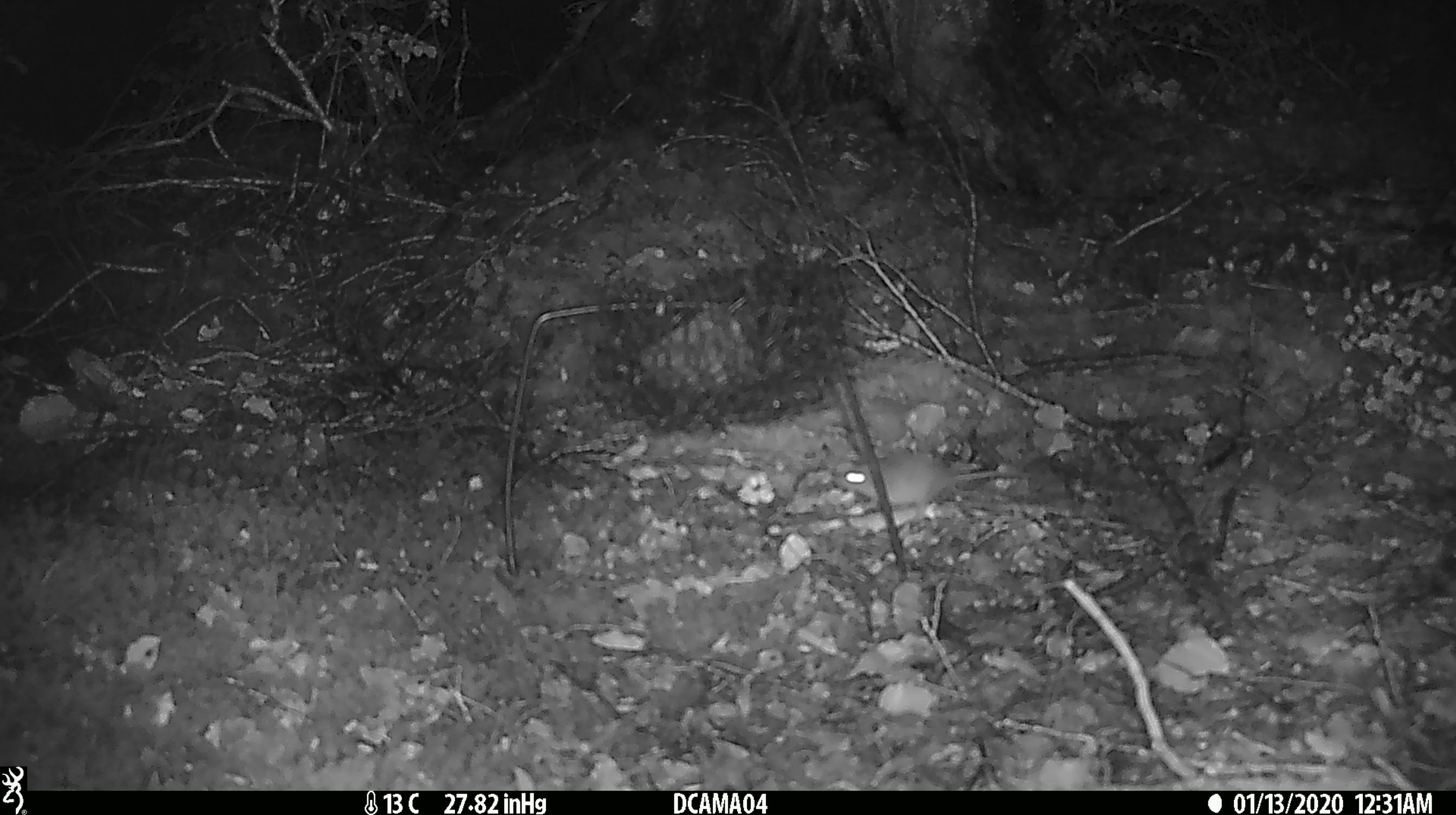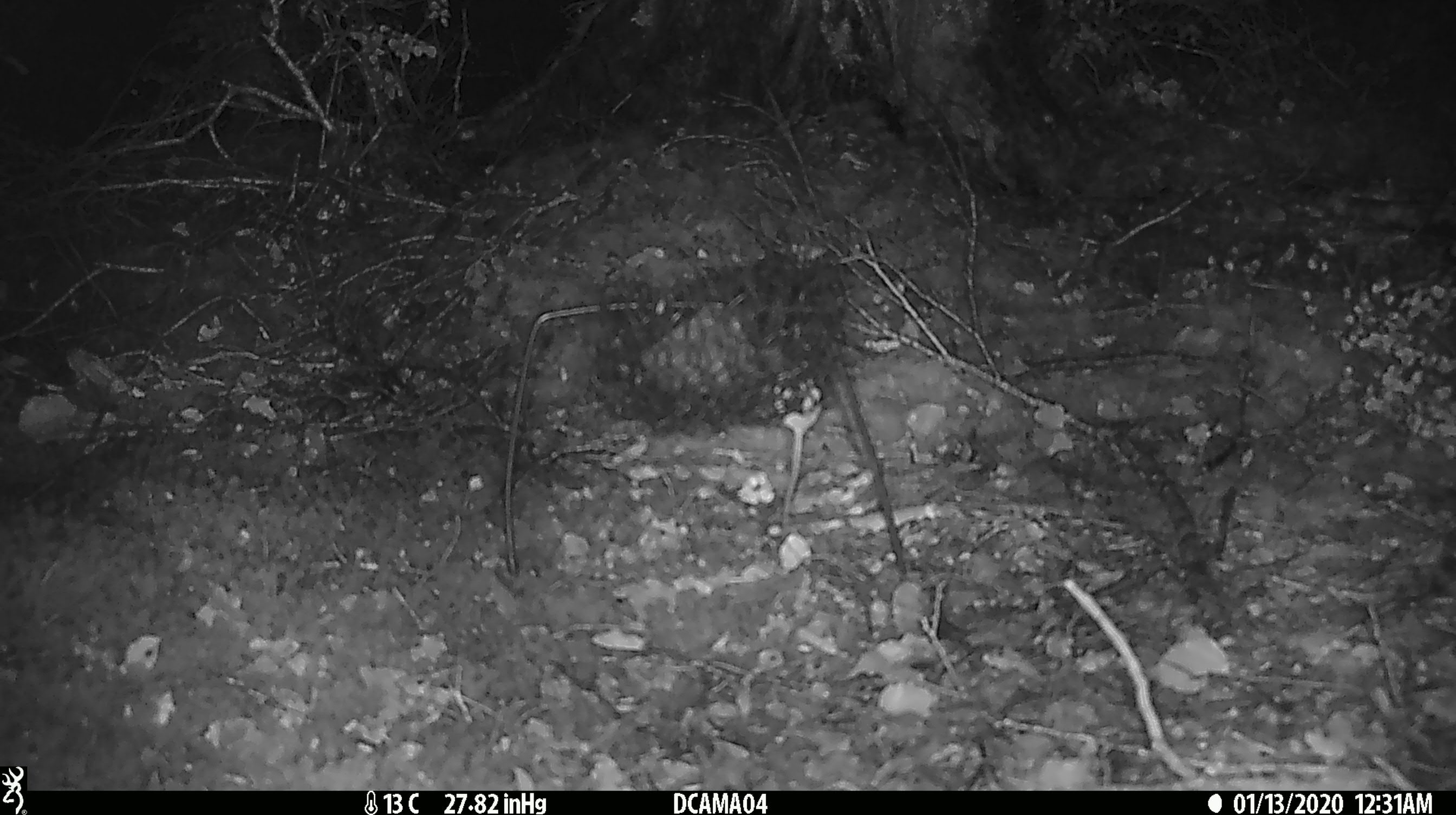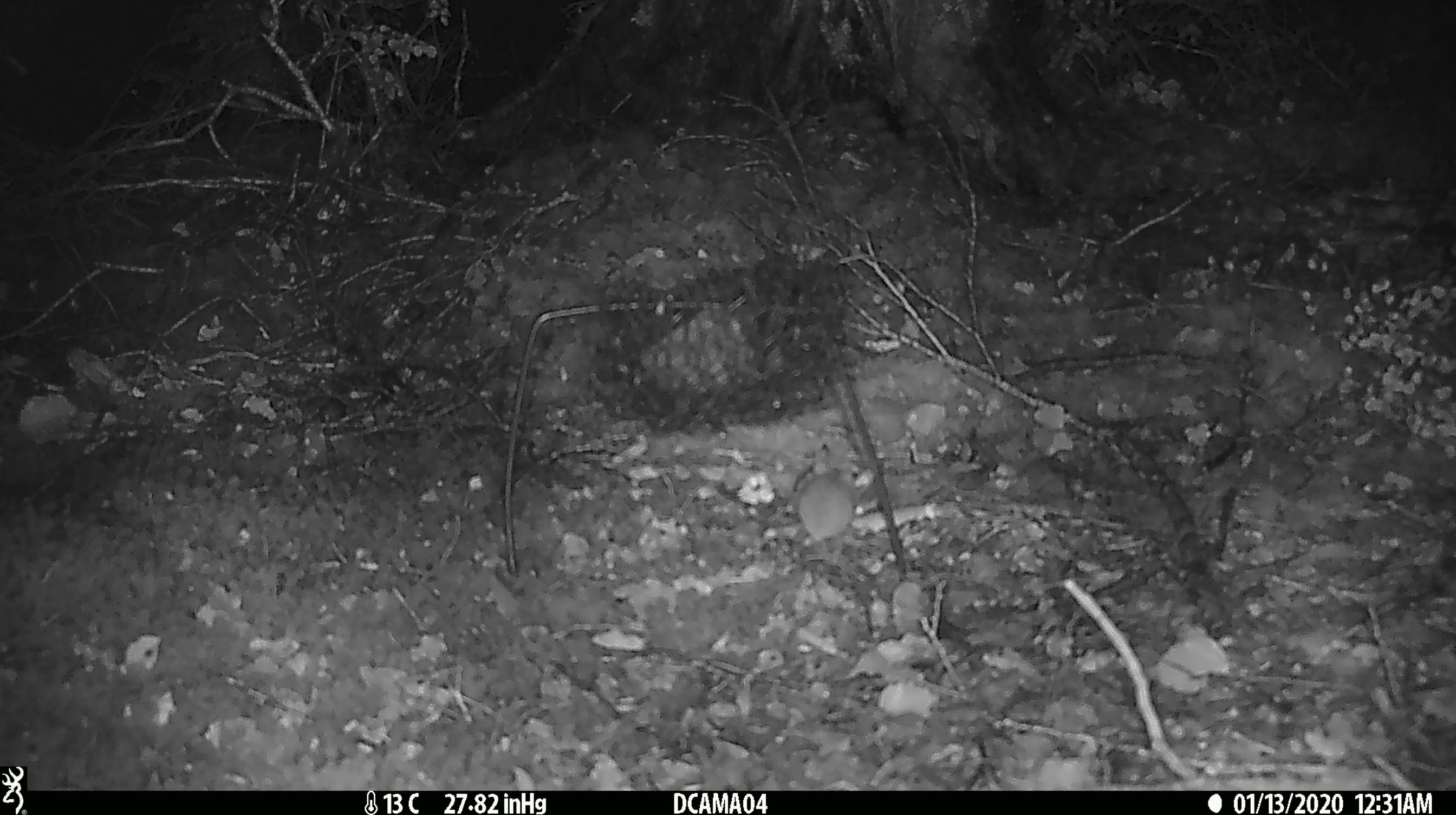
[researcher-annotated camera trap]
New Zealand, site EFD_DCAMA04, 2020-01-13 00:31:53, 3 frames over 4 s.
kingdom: Animalia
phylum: Chordata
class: Mammalia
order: Rodentia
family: Muridae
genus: Mus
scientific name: Mus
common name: mouse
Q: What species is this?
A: Mouse (Mus).